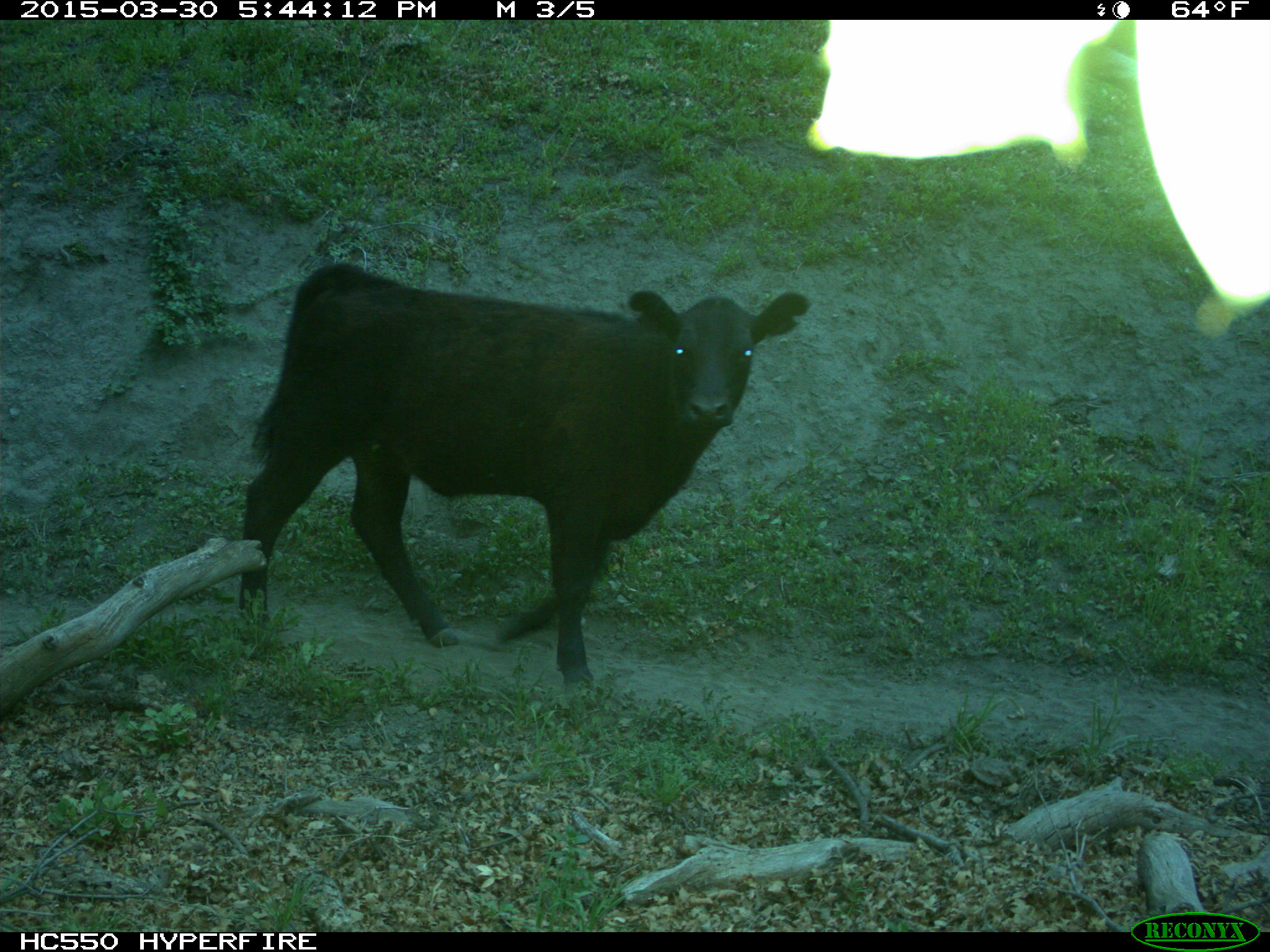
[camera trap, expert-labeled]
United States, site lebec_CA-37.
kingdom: Animalia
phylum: Chordata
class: Mammalia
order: Artiodactyla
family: Bovidae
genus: Bos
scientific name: Bos taurus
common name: domestic cow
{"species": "Bos taurus (domestic cow)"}